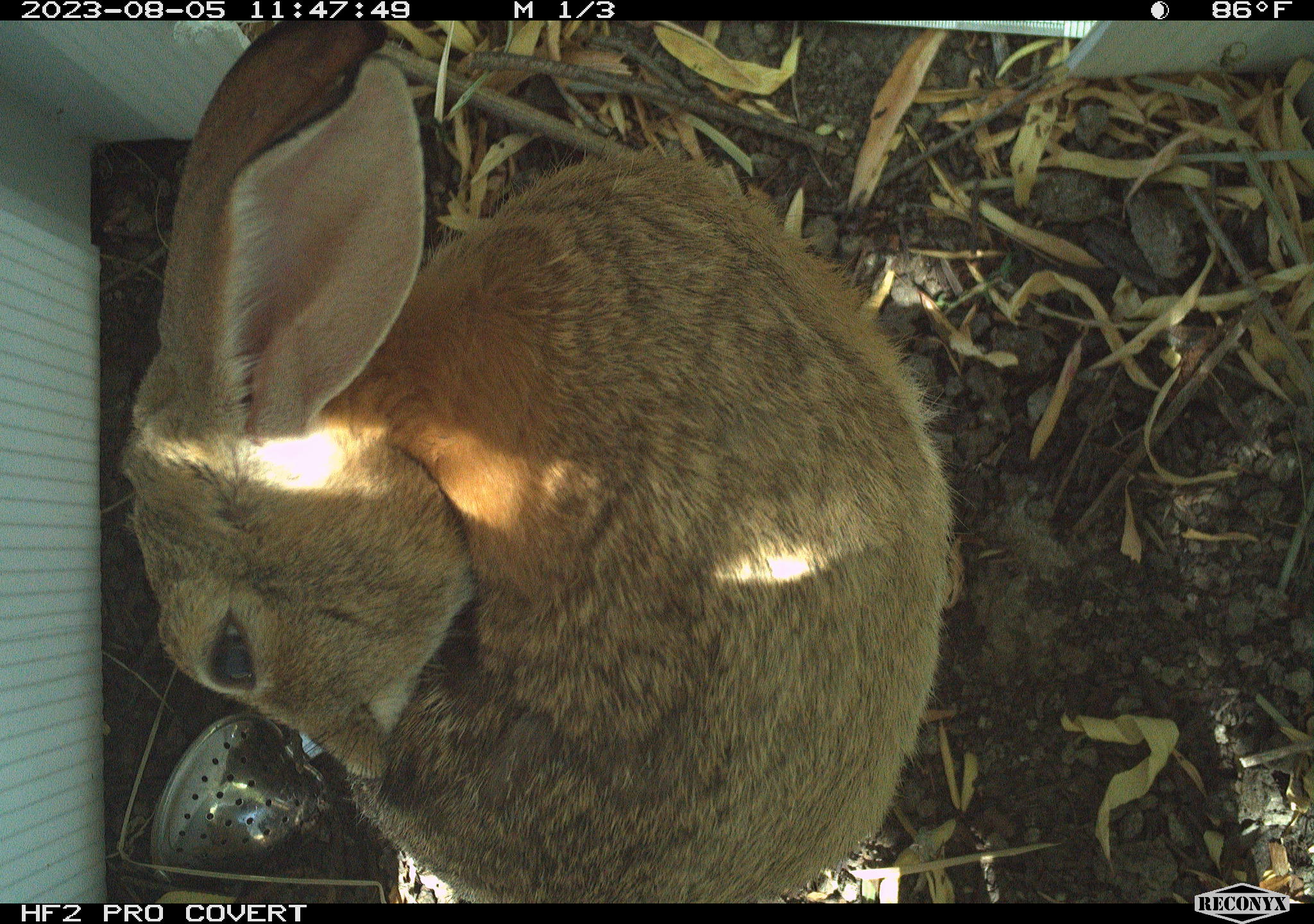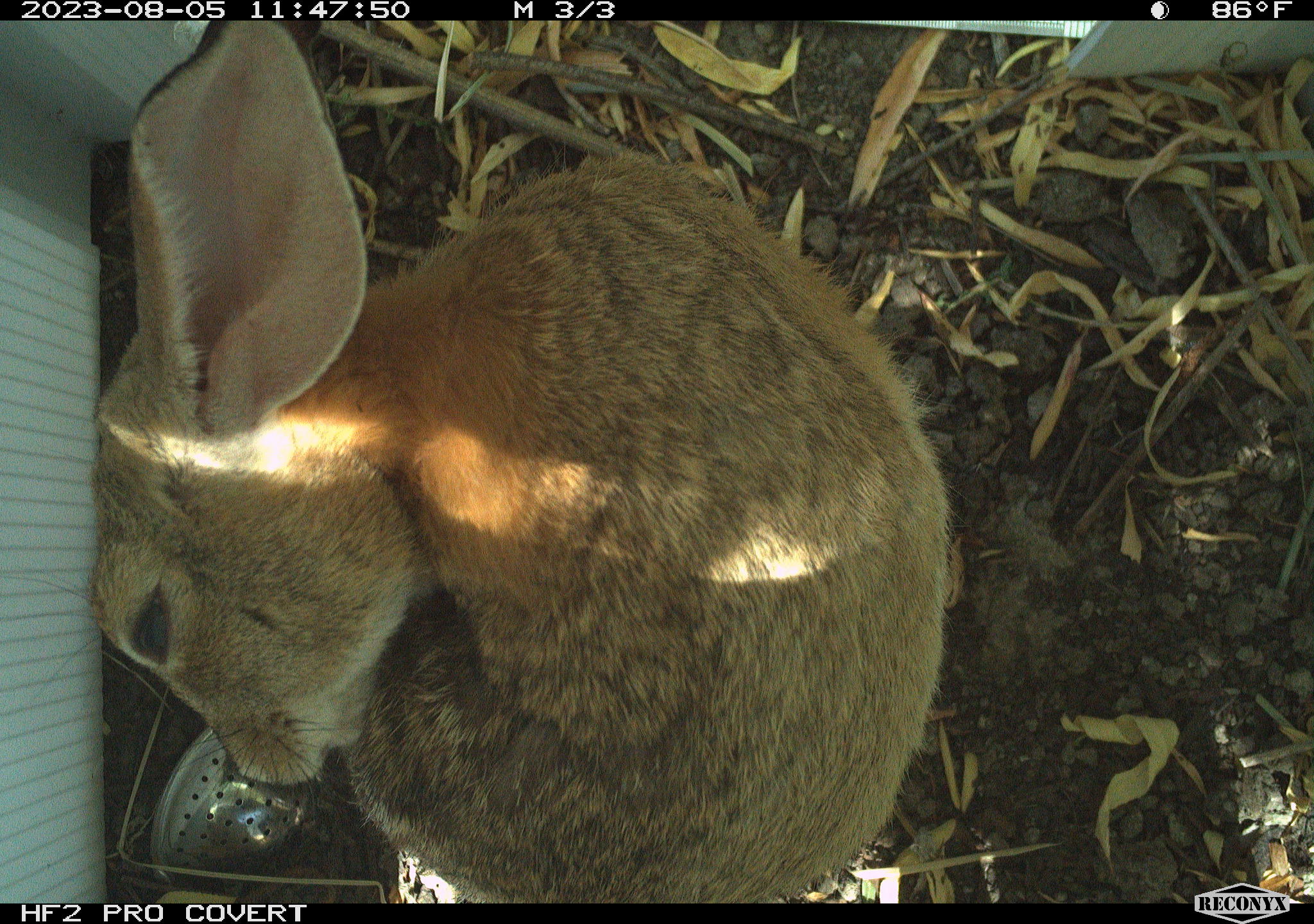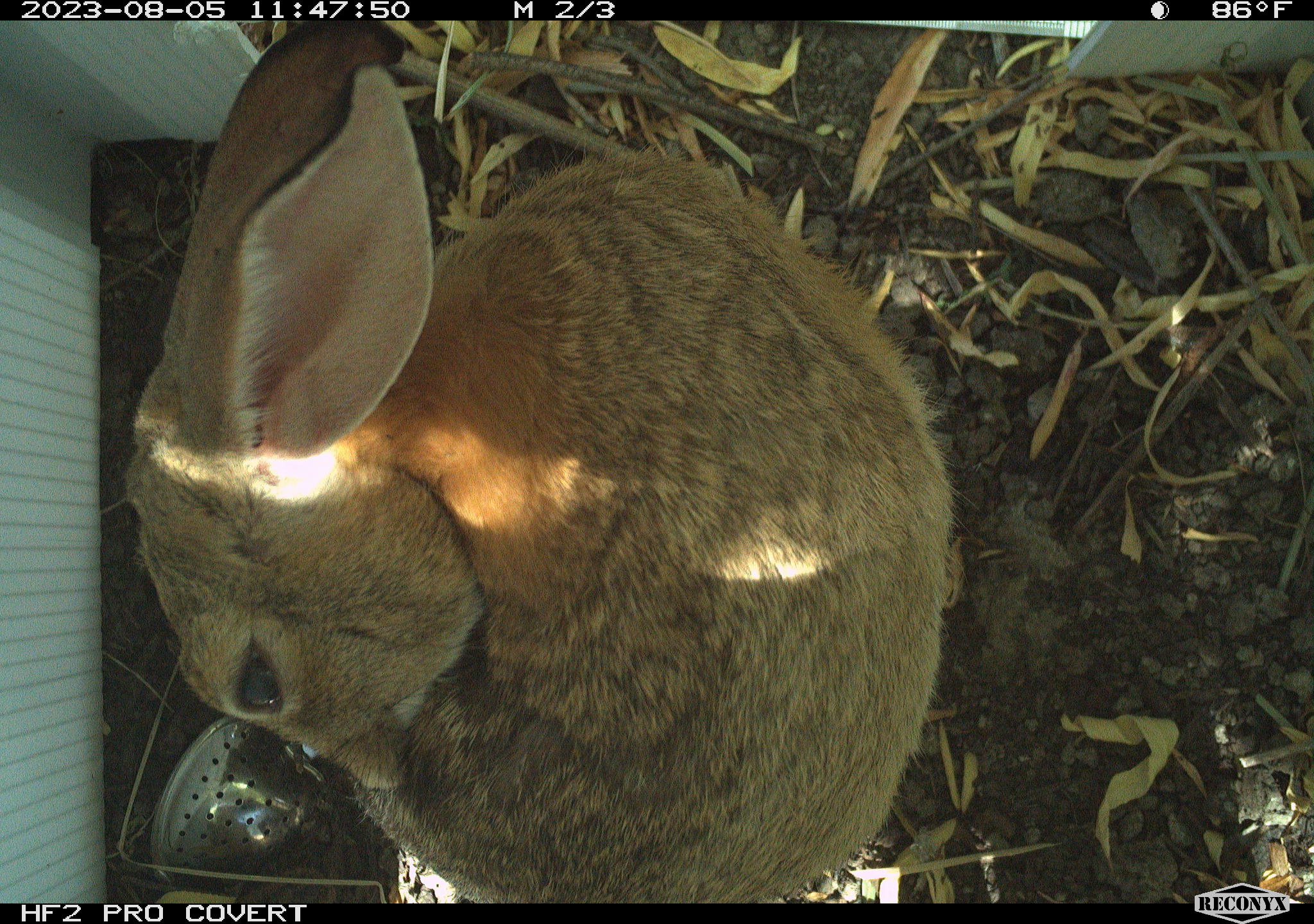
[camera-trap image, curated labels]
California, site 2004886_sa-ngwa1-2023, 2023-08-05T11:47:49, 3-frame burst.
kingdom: Animalia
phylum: Chordata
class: Mammalia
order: Lagomorpha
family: Leporidae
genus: Sylvilagus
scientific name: Sylvilagus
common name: cottontail rabbits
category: sylvilagus species